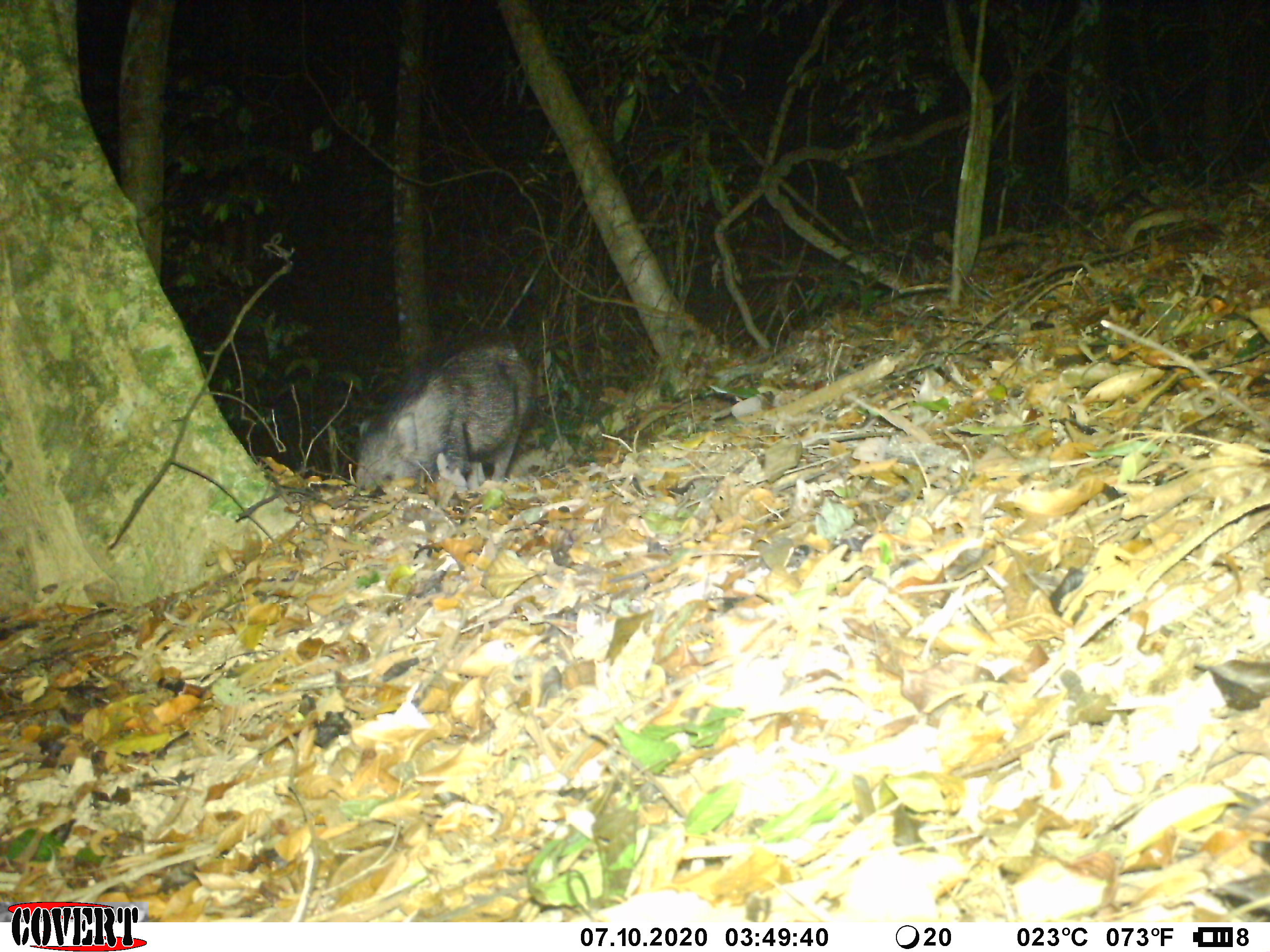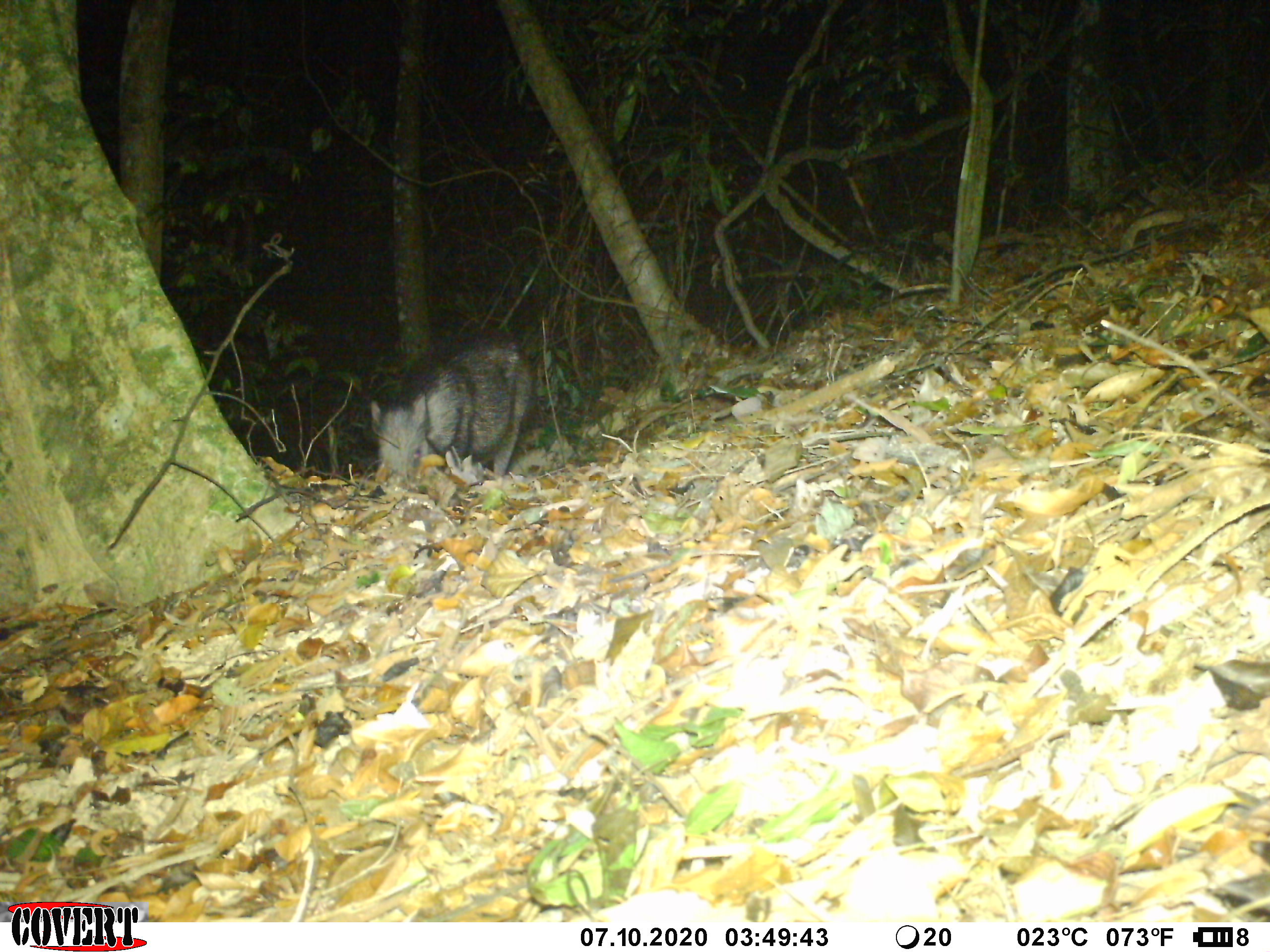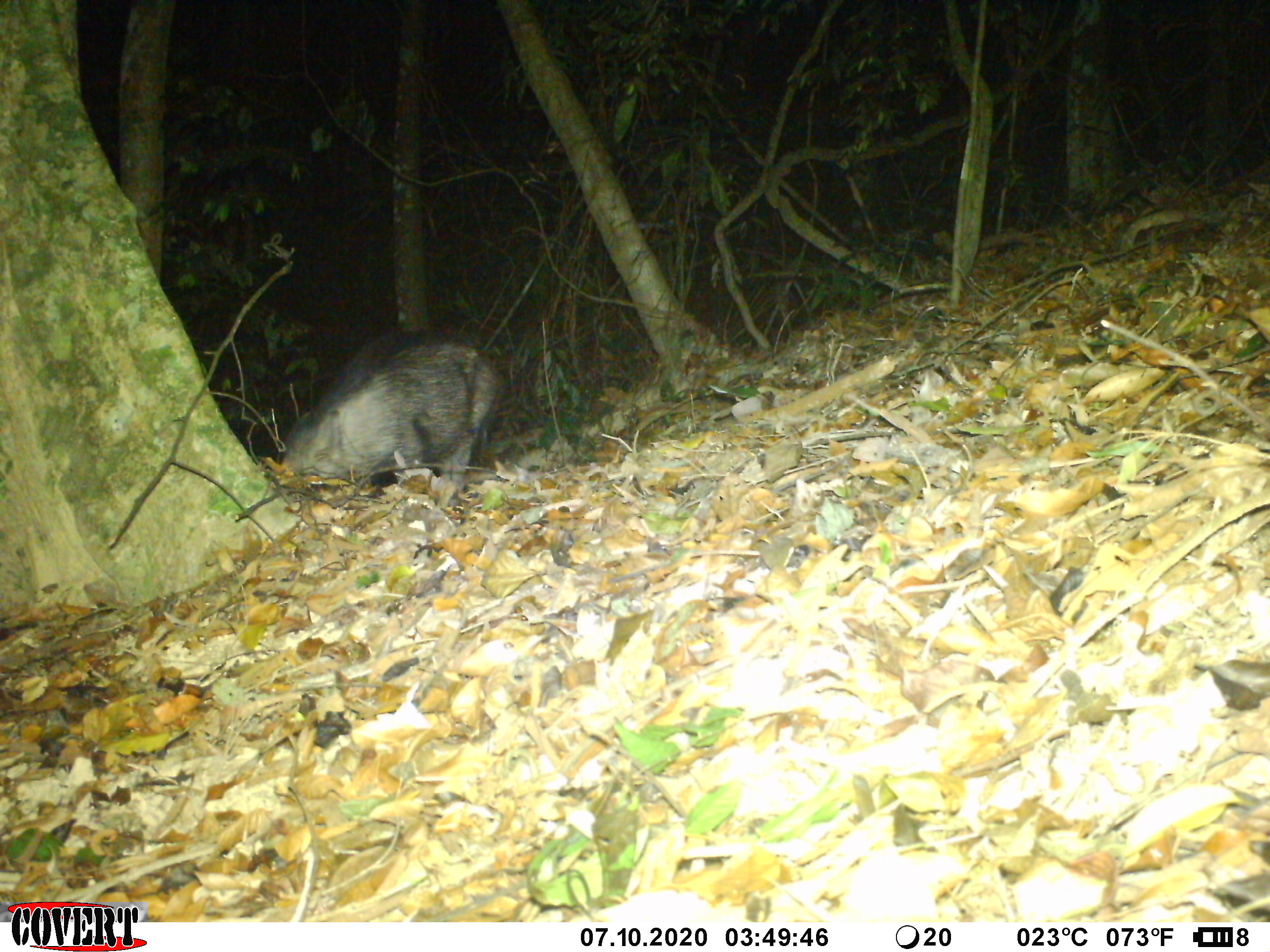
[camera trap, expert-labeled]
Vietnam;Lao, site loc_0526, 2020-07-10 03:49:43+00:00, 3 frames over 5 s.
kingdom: Animalia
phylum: Chordata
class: Mammalia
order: Artiodactyla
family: Suidae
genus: Sus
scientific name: Sus scrofa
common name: eurasian wild pig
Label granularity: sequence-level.